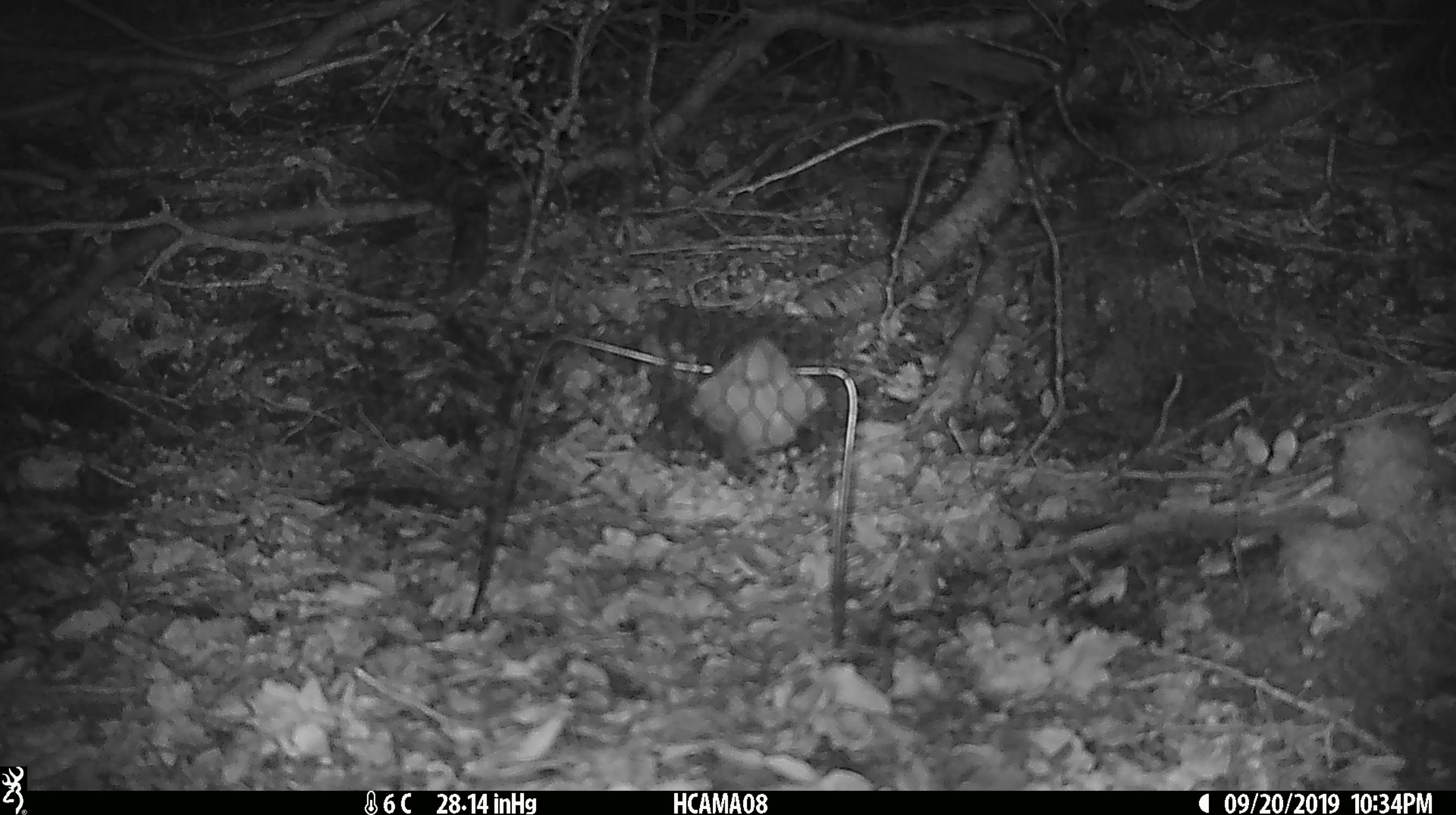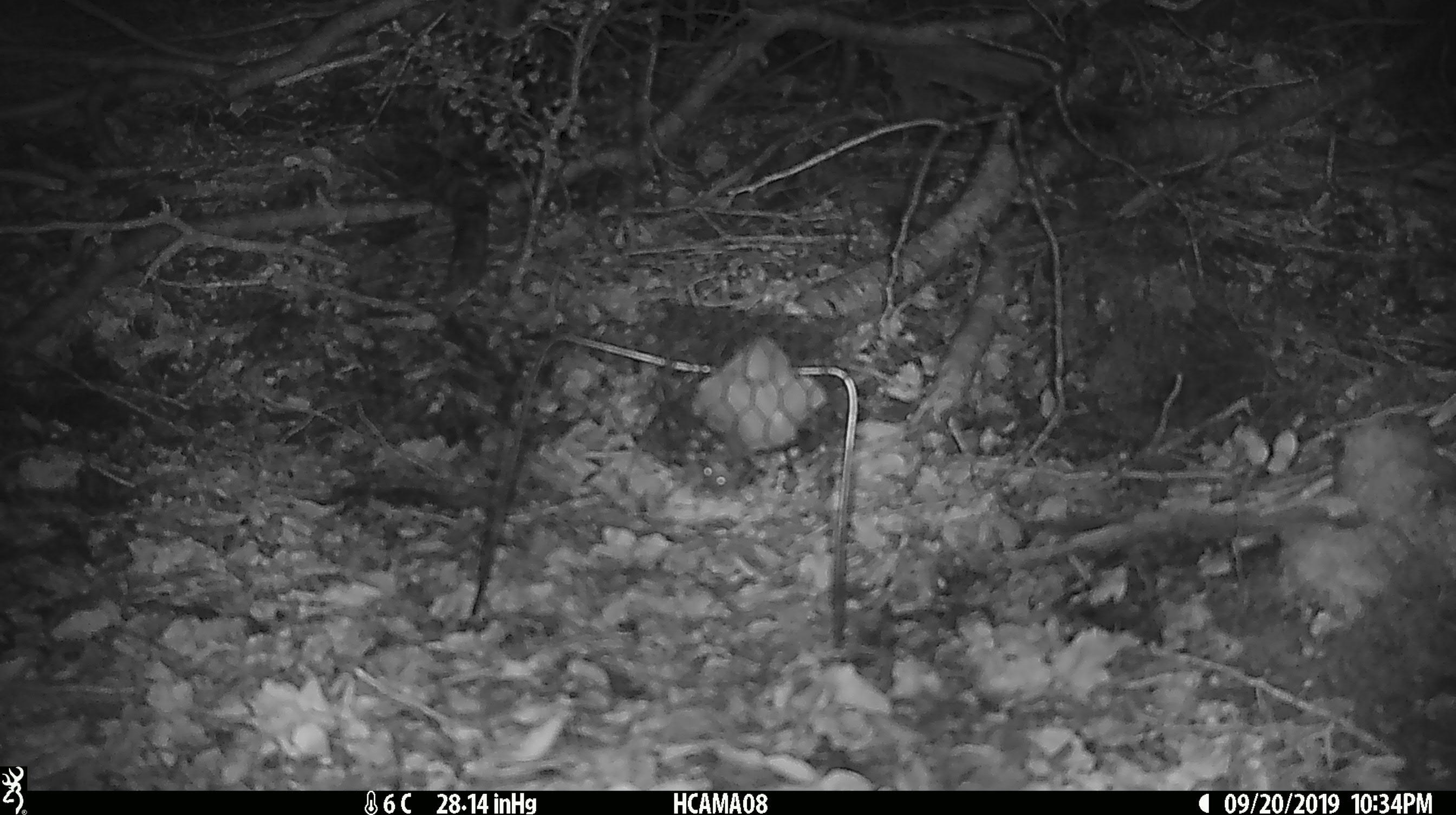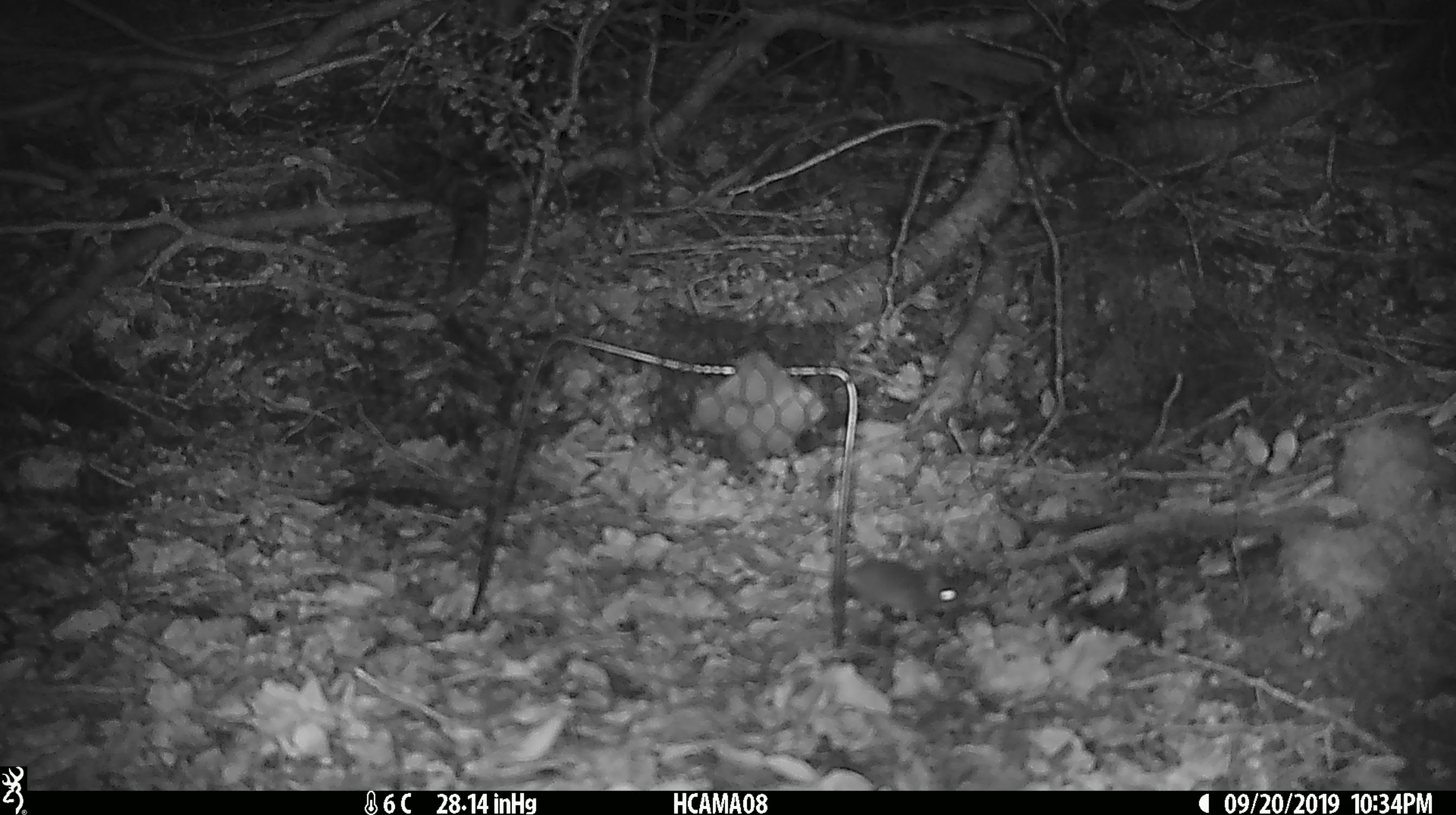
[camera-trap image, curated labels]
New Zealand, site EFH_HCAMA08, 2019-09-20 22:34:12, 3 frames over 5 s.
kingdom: Animalia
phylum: Chordata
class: Mammalia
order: Rodentia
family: Muridae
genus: Mus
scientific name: Mus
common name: mouse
Mouse (Mus).